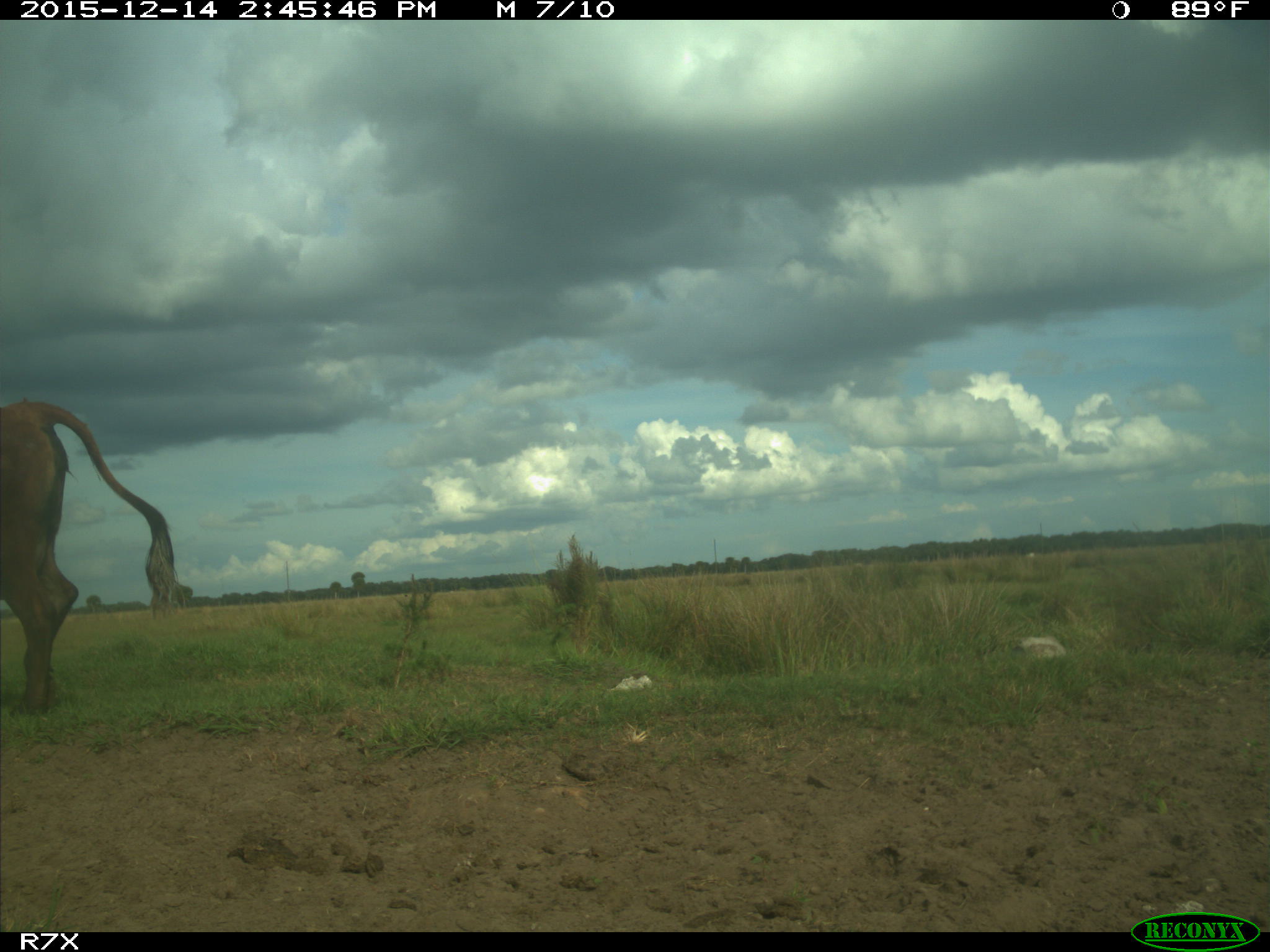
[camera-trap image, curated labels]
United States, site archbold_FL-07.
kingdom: Animalia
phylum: Chordata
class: Mammalia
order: Artiodactyla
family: Bovidae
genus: Bos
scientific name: Bos taurus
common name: domestic cow